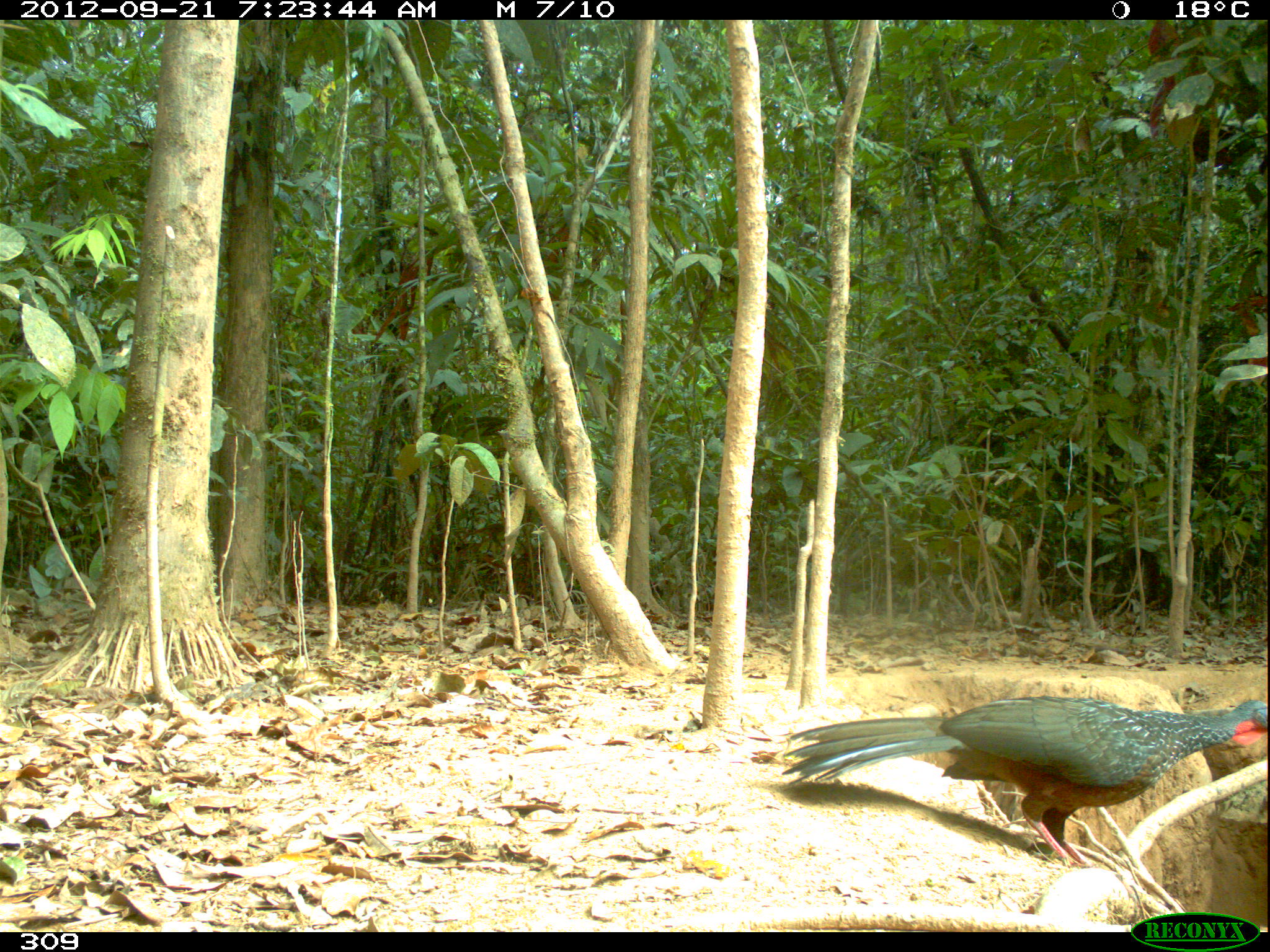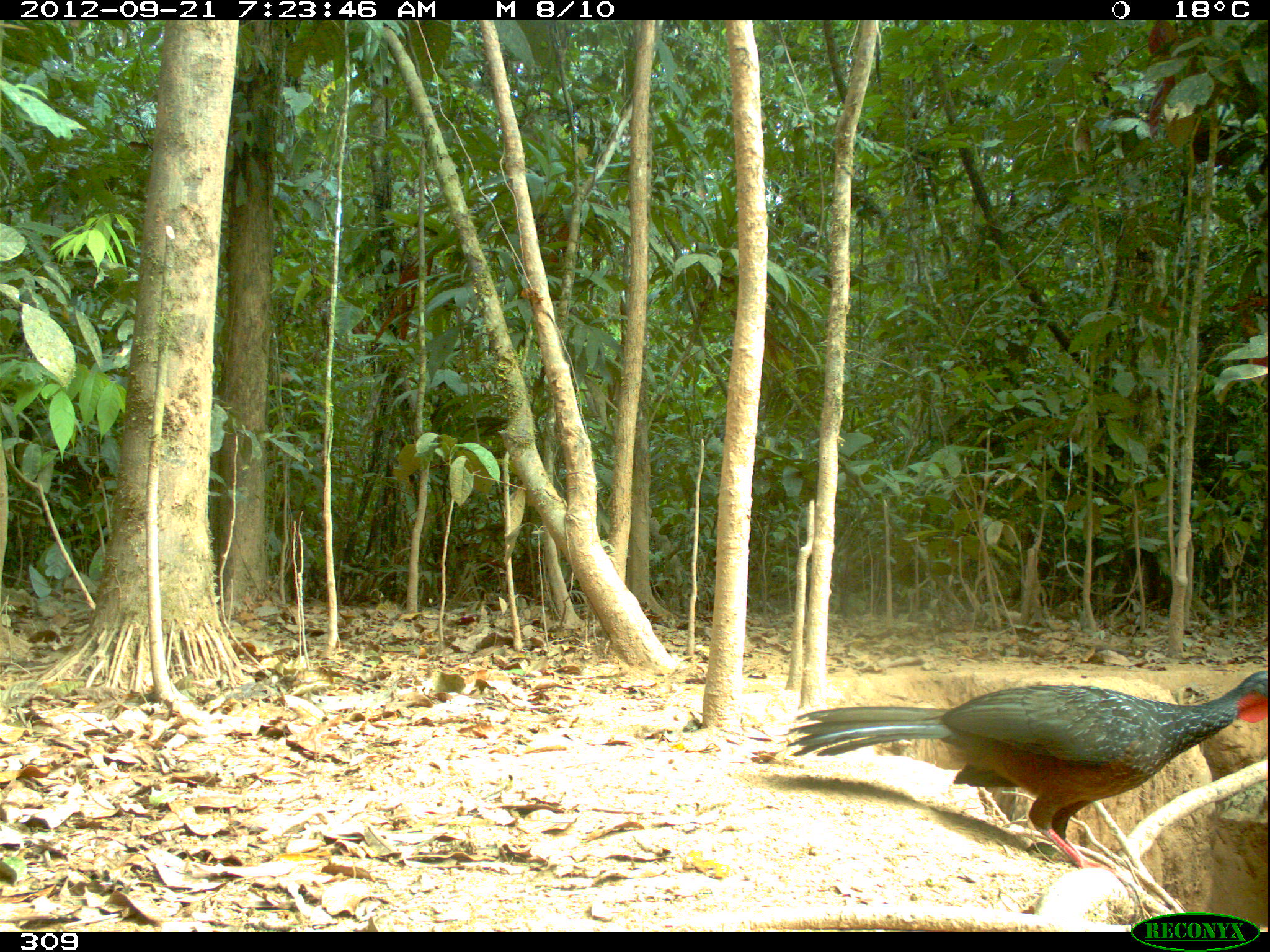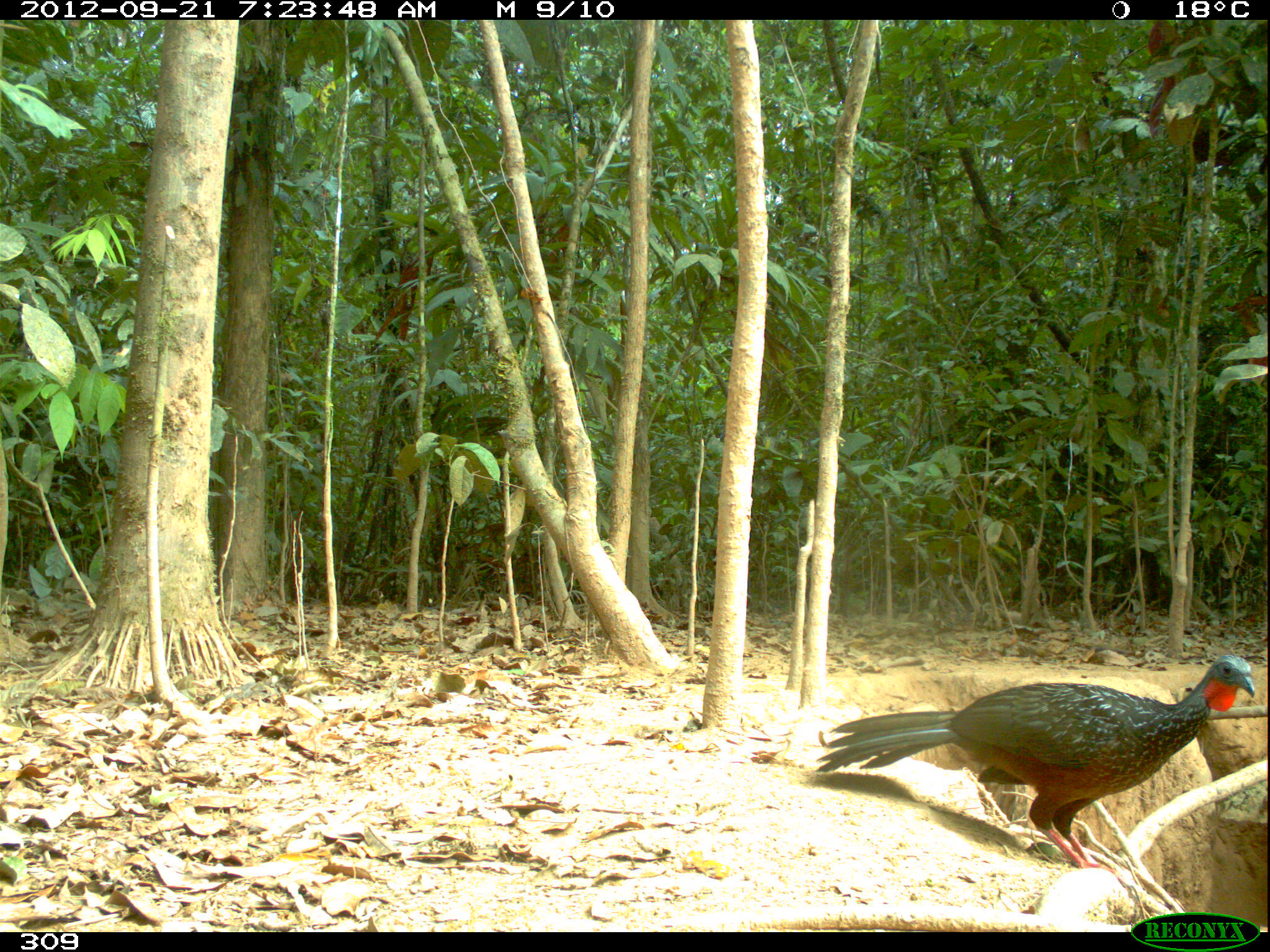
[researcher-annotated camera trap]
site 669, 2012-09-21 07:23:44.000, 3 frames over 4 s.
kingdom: Animalia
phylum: Chordata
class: Aves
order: Galliformes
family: Cracidae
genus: Penelope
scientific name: Penelope jacquacu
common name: spix's guan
Penelope jacquacu (spix's guan).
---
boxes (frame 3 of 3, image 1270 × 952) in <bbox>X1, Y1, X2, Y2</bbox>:
penelope jacquacu: <bbox>815, 652, 1255, 869</bbox>